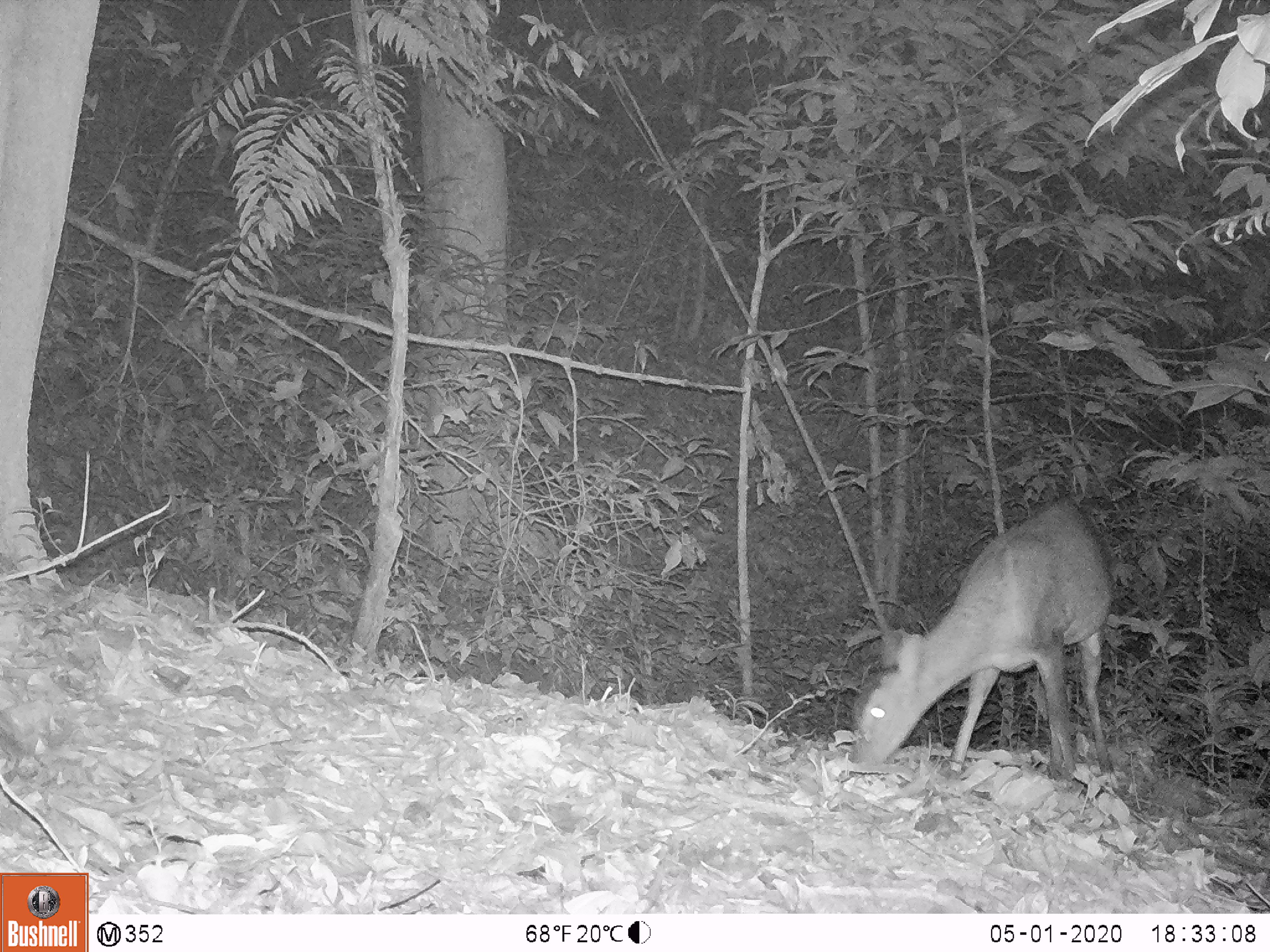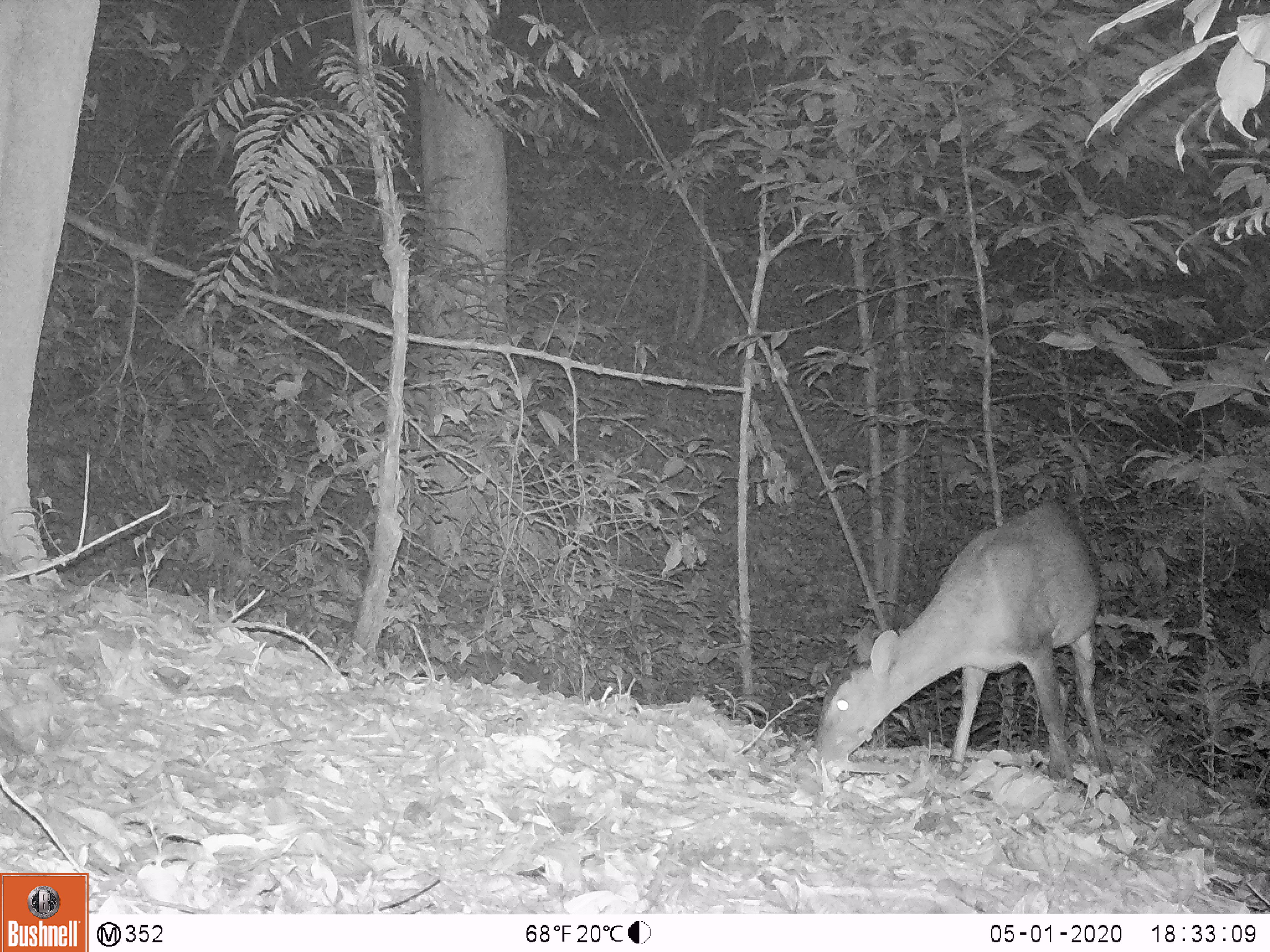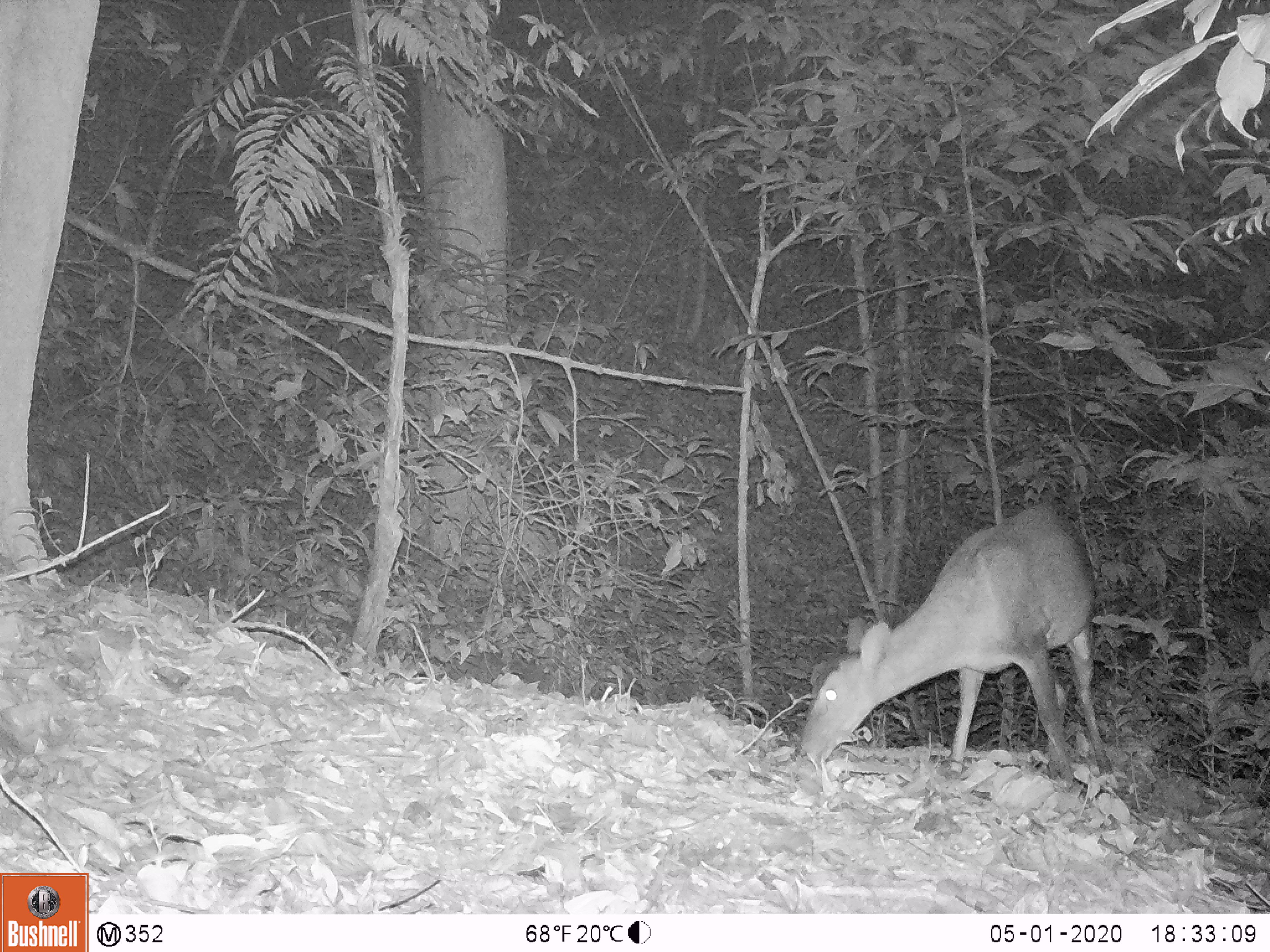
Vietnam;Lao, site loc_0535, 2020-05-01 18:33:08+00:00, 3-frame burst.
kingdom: Animalia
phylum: Chordata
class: Mammalia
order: Artiodactyla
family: Cervidae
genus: Muntiacus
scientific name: Muntiacus vuquangensis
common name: large-antlered muntjac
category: large antlered muntjac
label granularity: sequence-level